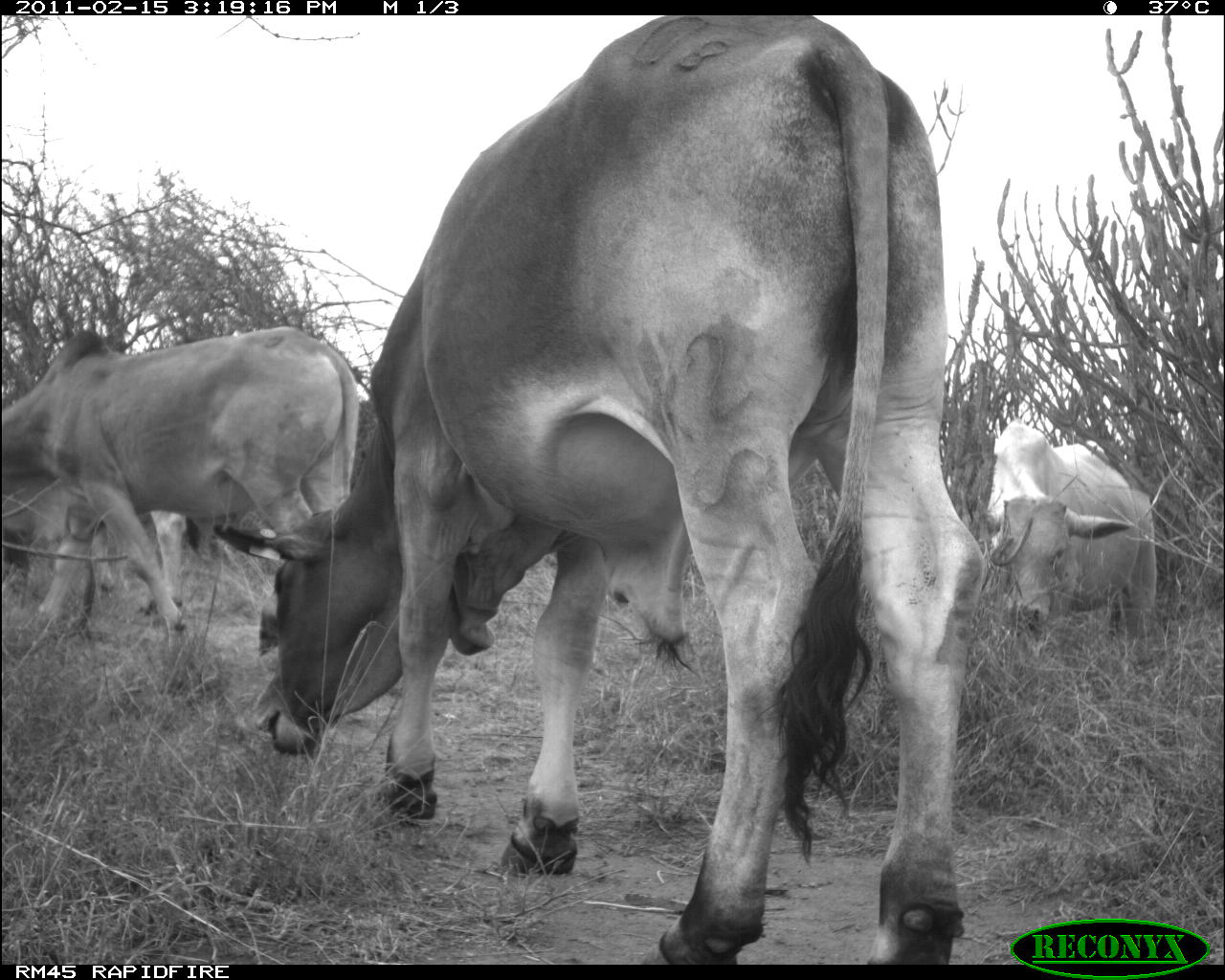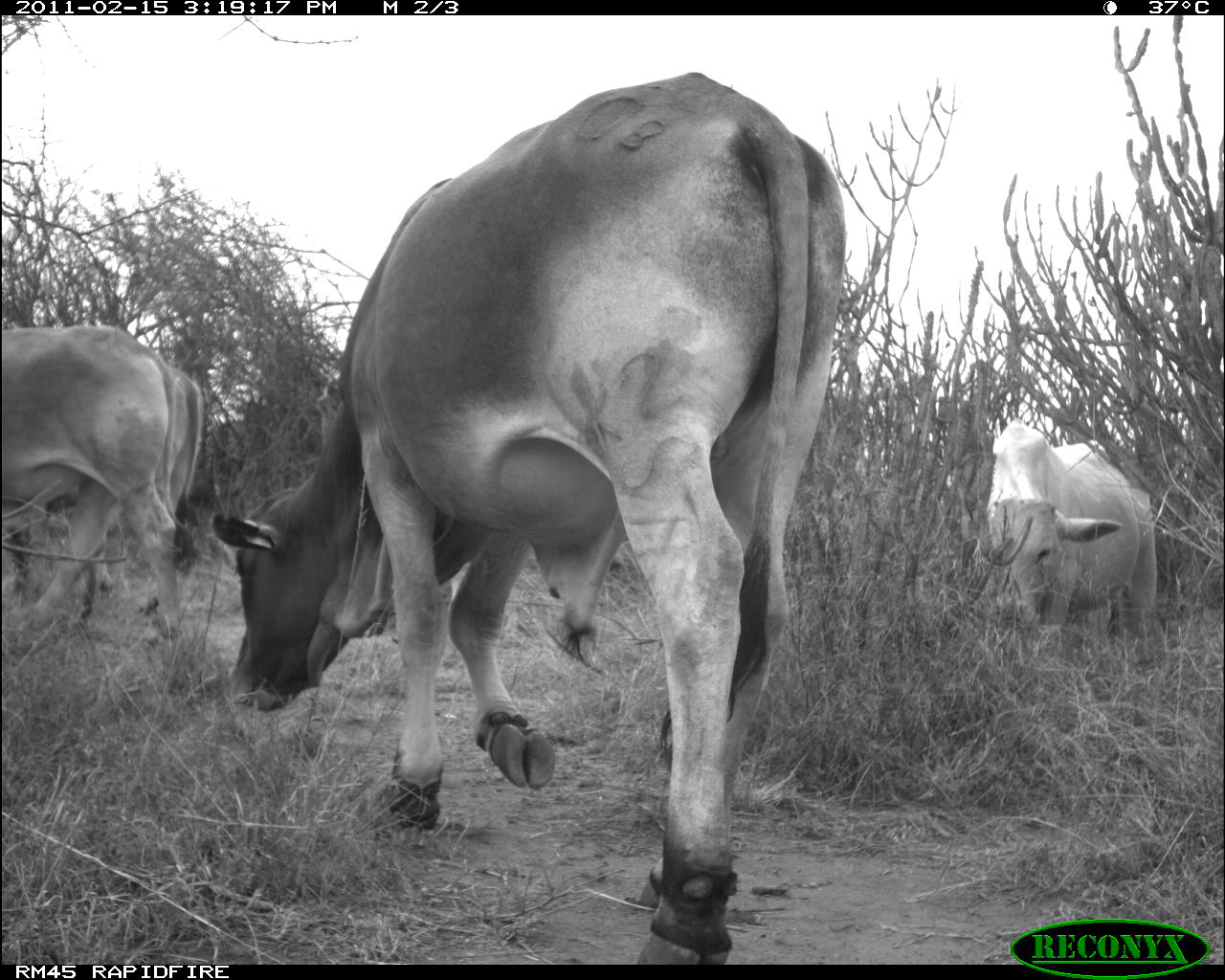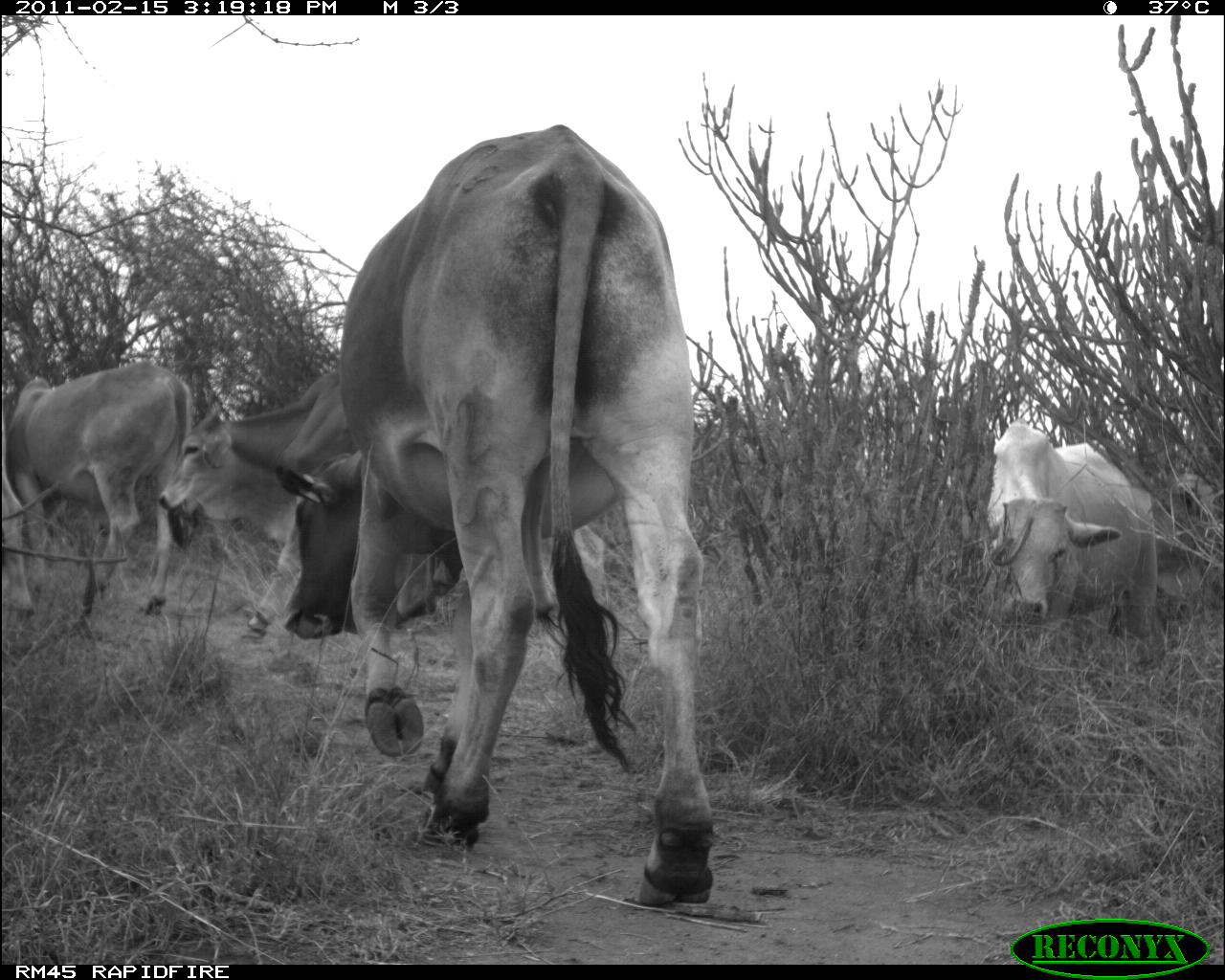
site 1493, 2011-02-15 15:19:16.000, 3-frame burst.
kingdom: Animalia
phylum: Chordata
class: Mammalia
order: Artiodactyla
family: Bovidae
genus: Bos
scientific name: Bos taurus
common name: domestic cattle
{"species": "Bos taurus (domestic cattle)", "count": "4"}